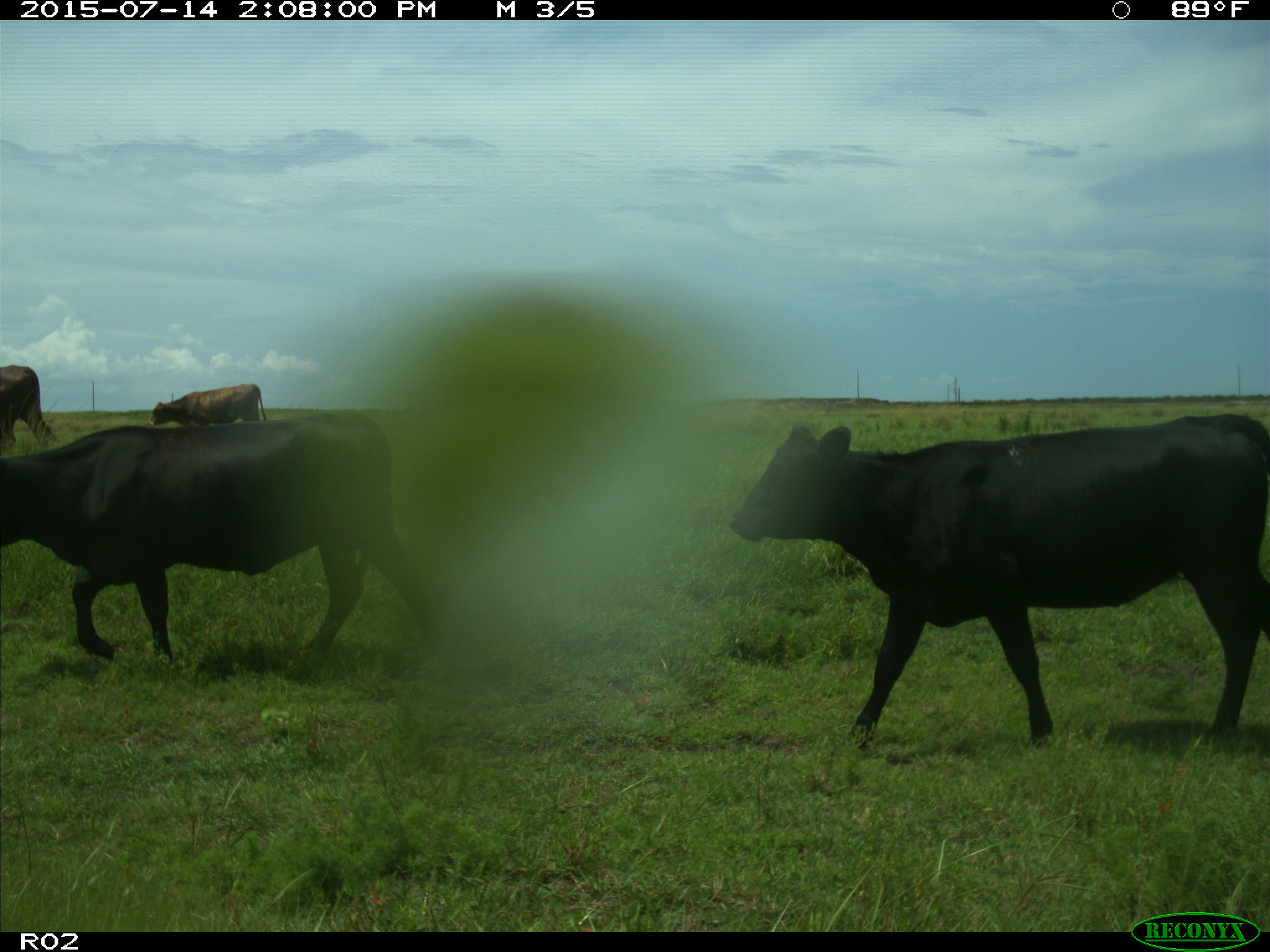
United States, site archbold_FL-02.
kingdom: Animalia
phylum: Chordata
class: Mammalia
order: Artiodactyla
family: Bovidae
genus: Bos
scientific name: Bos taurus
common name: domestic cow